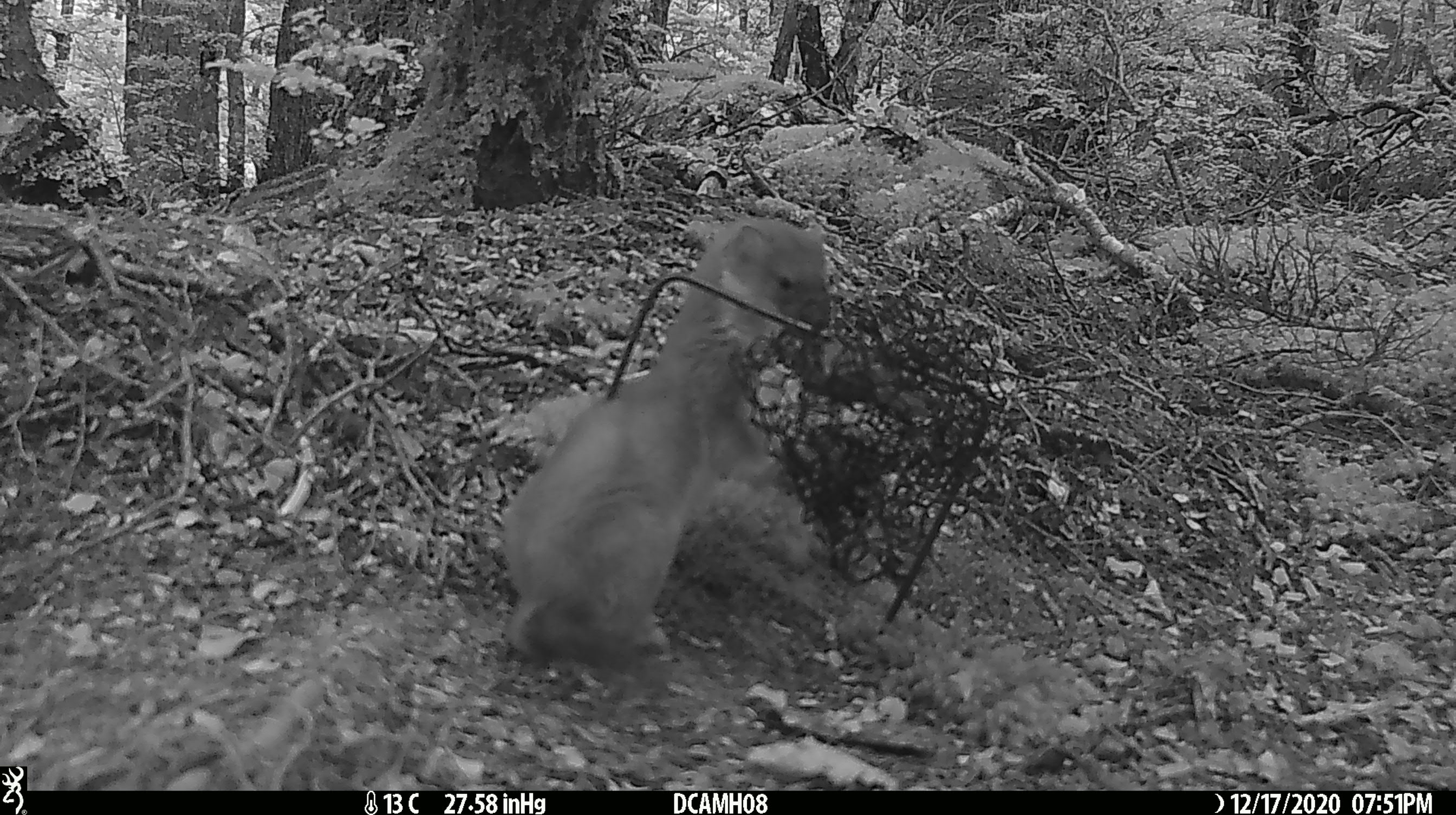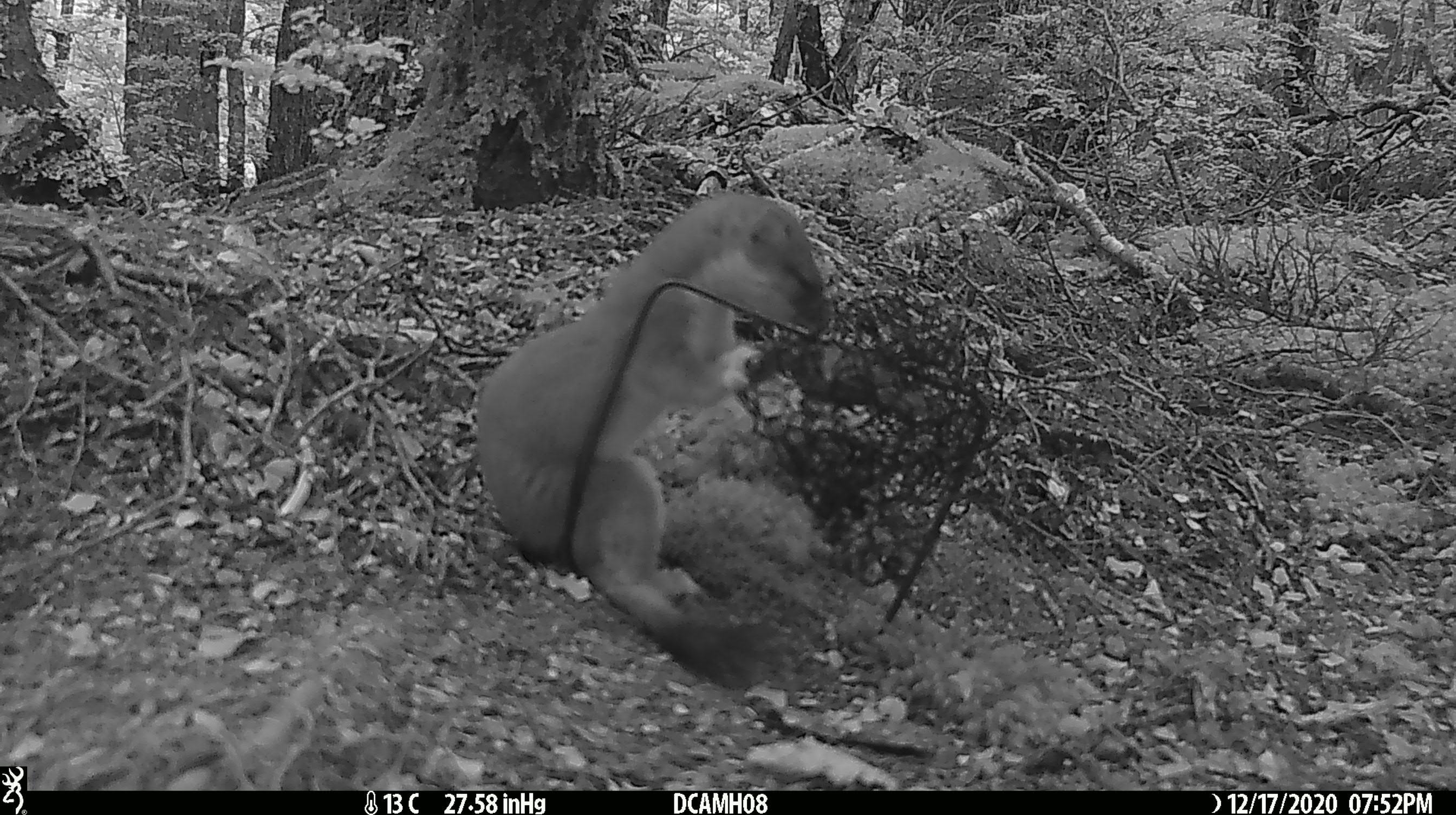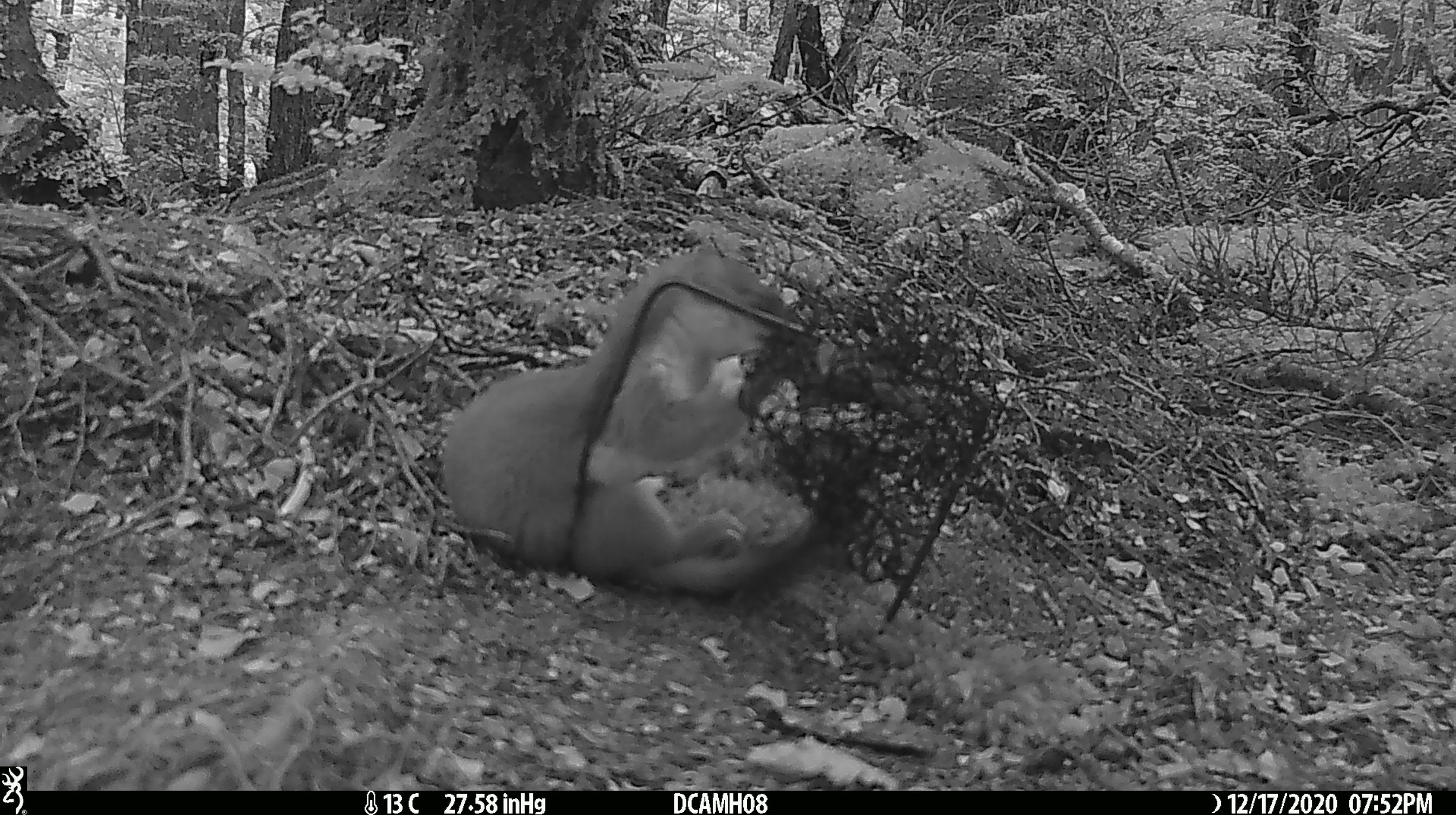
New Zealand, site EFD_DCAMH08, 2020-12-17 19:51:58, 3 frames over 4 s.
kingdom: Animalia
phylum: Chordata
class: Mammalia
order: Carnivora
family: Mustelidae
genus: Mustela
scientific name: Mustela erminea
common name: stoat